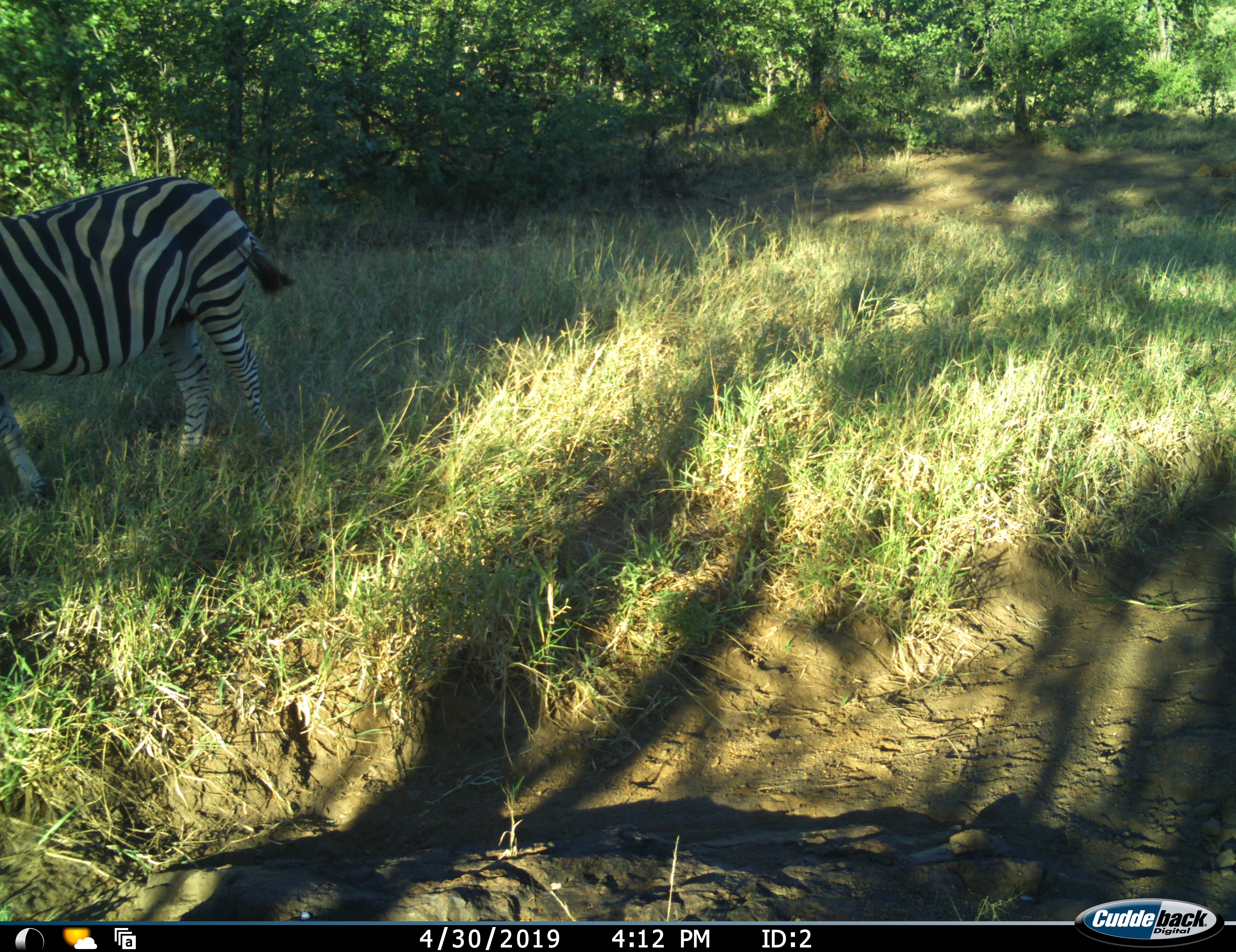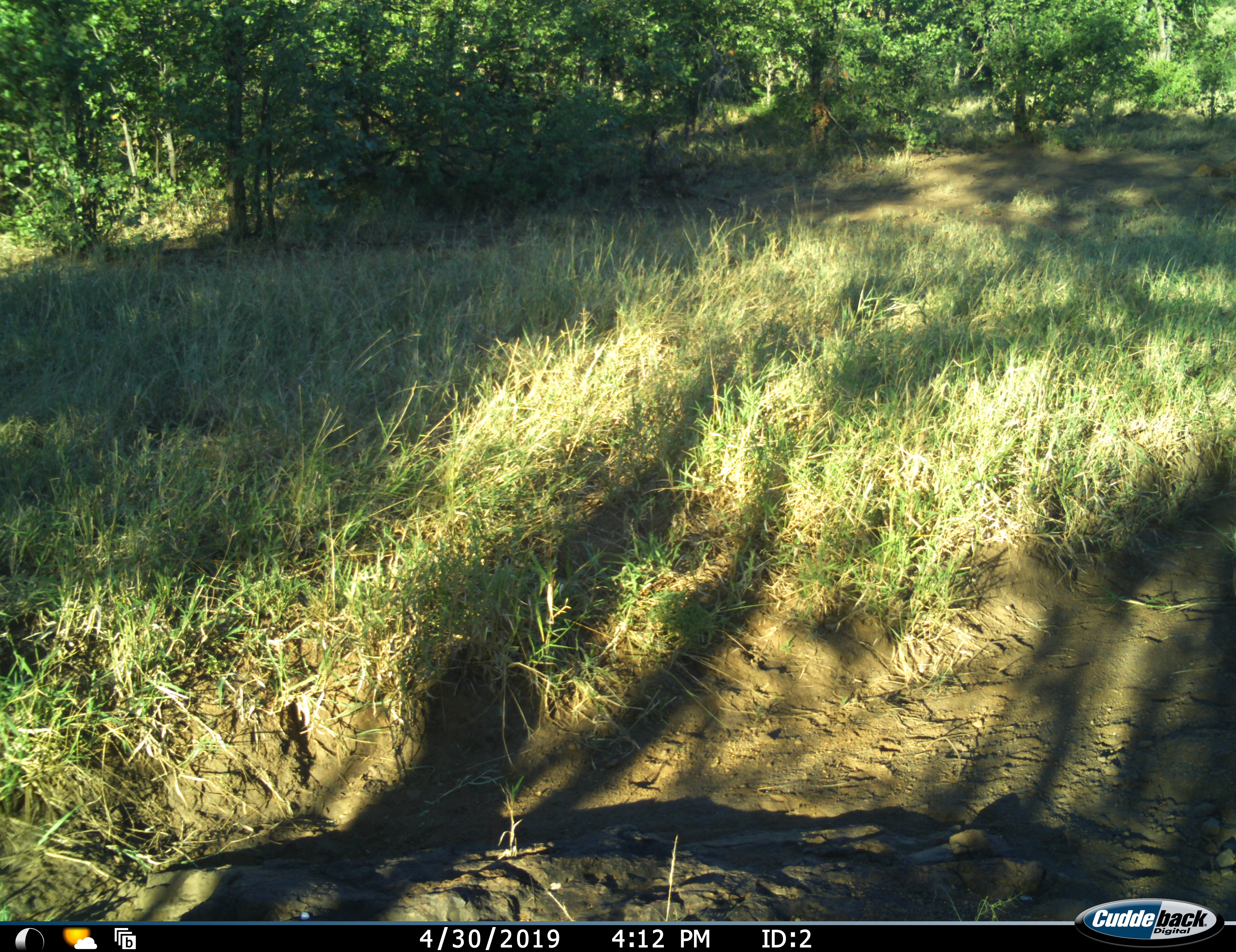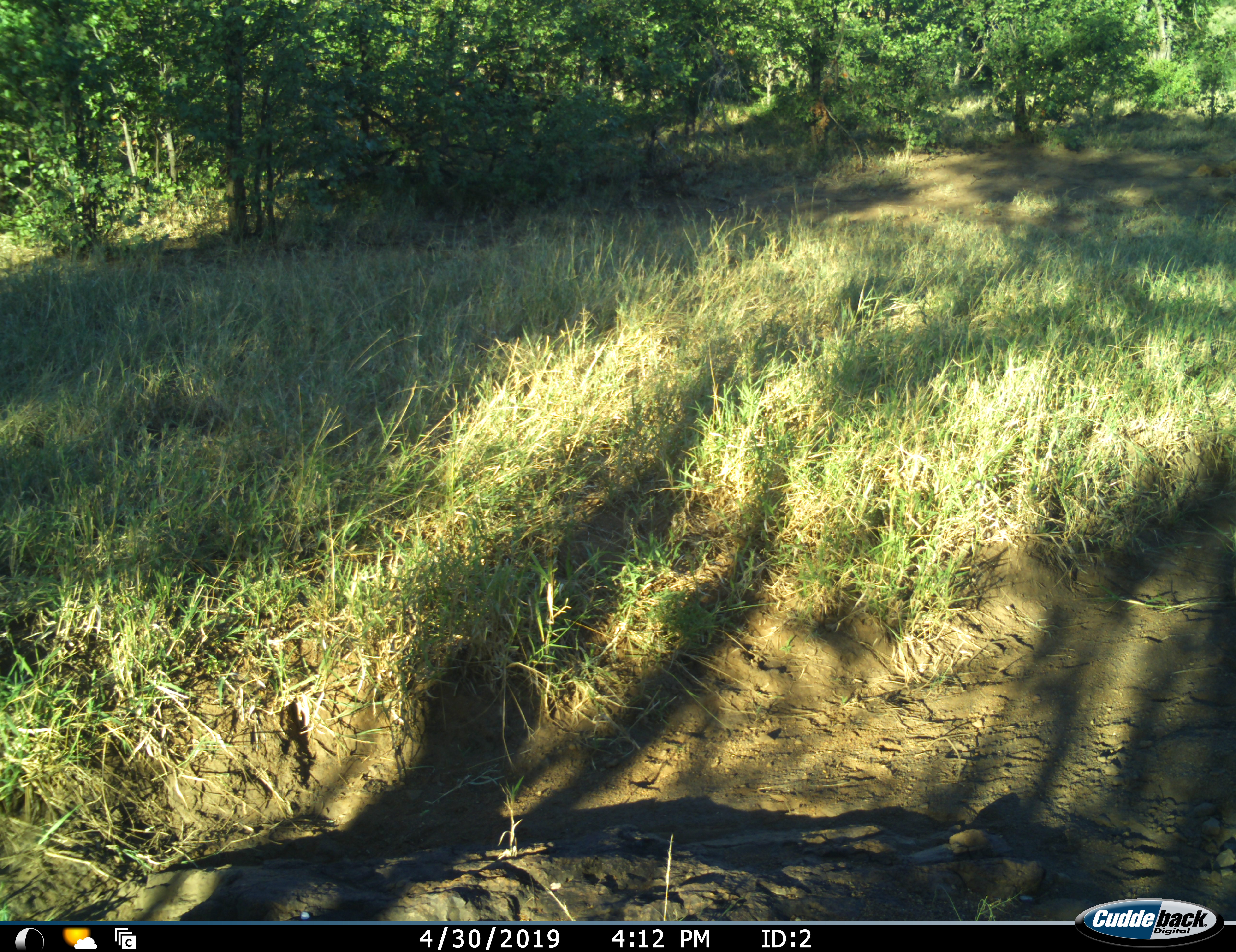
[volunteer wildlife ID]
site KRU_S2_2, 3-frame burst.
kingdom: Animalia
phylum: Chordata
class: Mammalia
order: Perissodactyla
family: Equidae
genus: Equus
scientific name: Equus quagga burchellii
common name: burchell's zebra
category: zebraburchells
Zebraburchells (burchell's zebra) (Equus quagga burchellii), count 1. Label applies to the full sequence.